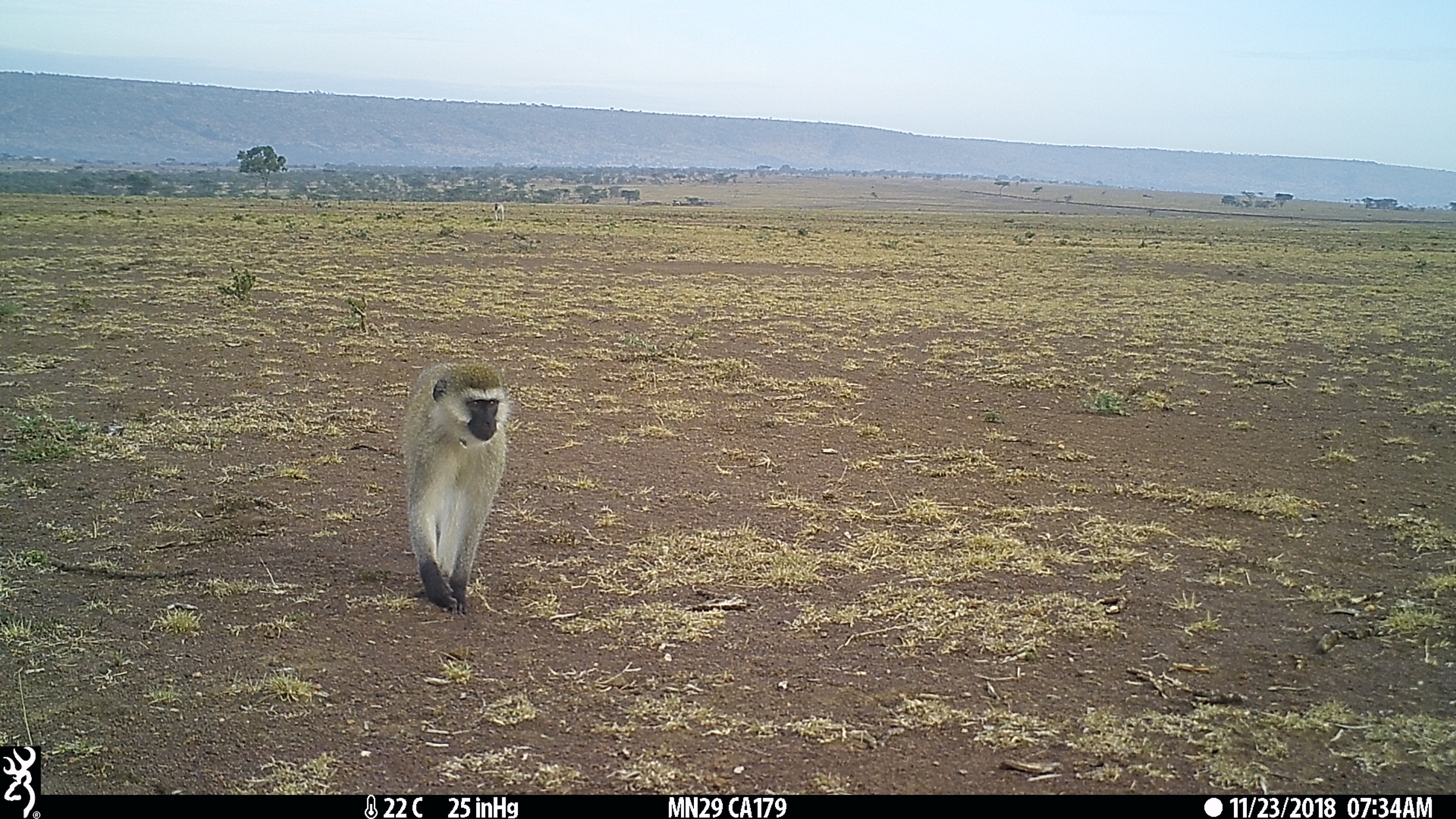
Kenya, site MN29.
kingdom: Animalia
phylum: Chordata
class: Mammalia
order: Primates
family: Cercopithecidae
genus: Chlorocebus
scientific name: Chlorocebus pygerythrus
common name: vervet monkey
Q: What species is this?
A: Vervet monkey (Chlorocebus pygerythrus).